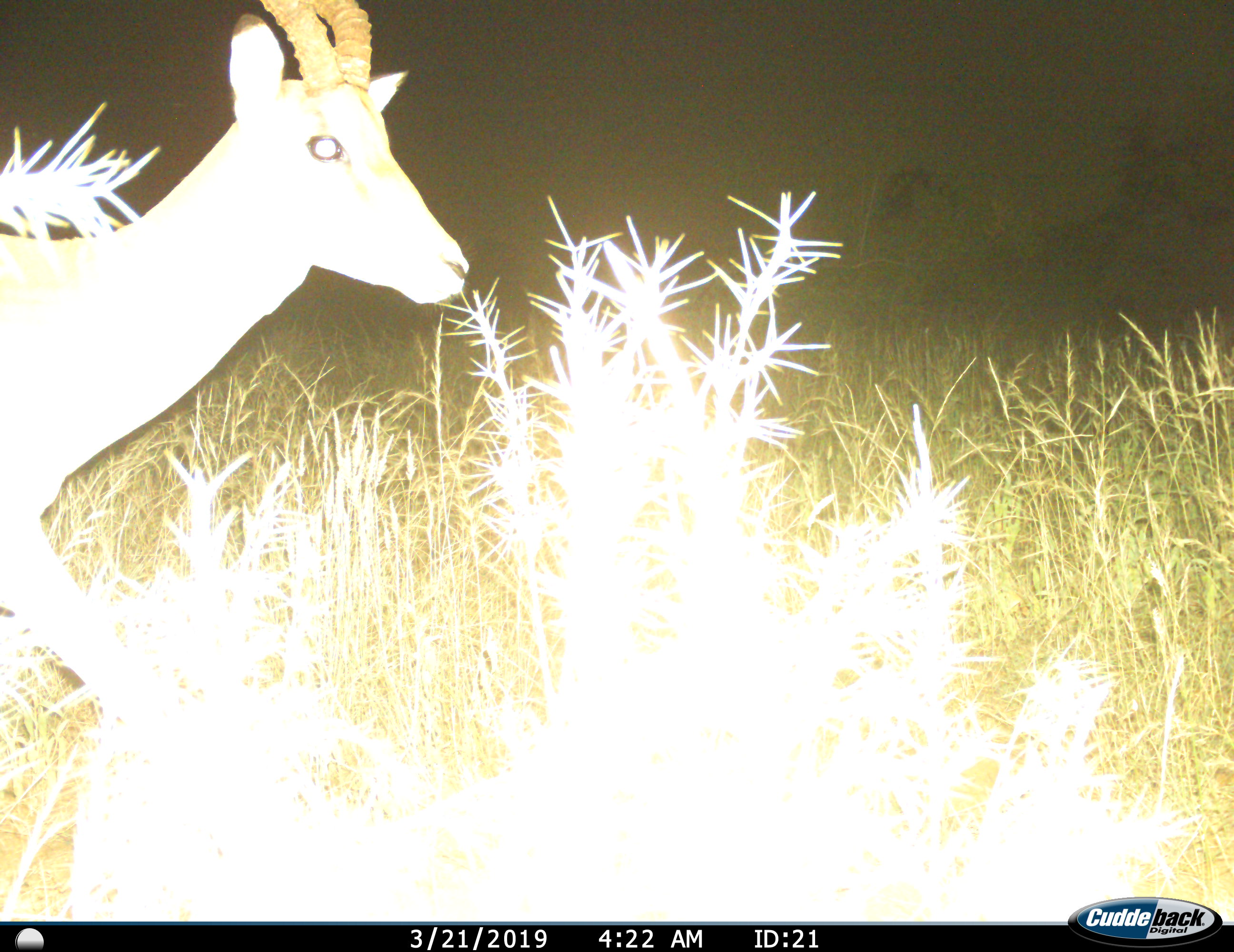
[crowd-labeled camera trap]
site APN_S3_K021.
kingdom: Animalia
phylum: Chordata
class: Mammalia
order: Artiodactyla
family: Bovidae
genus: Aepyceros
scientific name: Aepyceros melampus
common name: impala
Impala (Aepyceros melampus), count 1. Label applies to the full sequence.